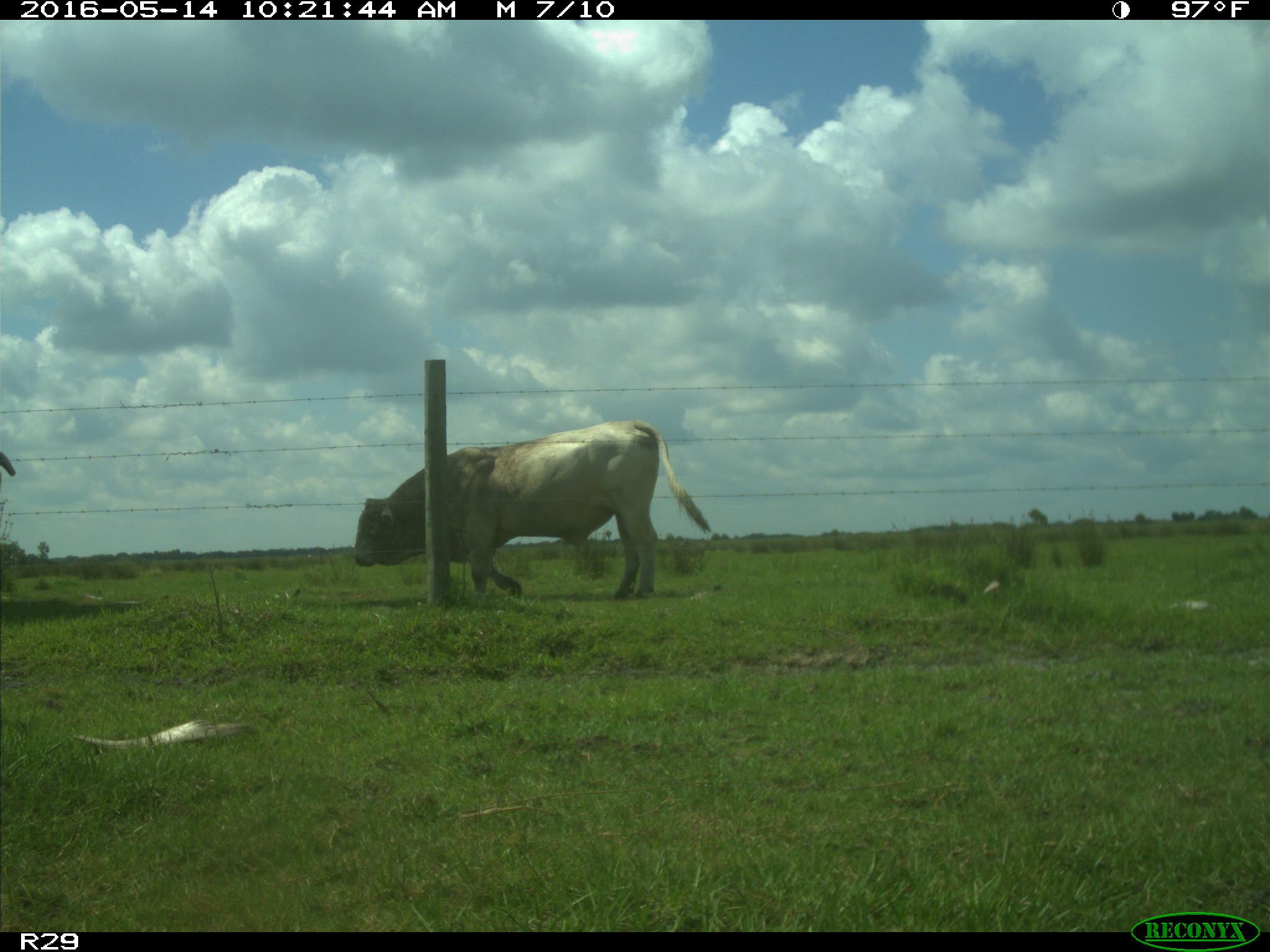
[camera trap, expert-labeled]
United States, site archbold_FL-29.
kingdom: Animalia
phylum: Chordata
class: Mammalia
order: Artiodactyla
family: Bovidae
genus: Bos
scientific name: Bos taurus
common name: domestic cow